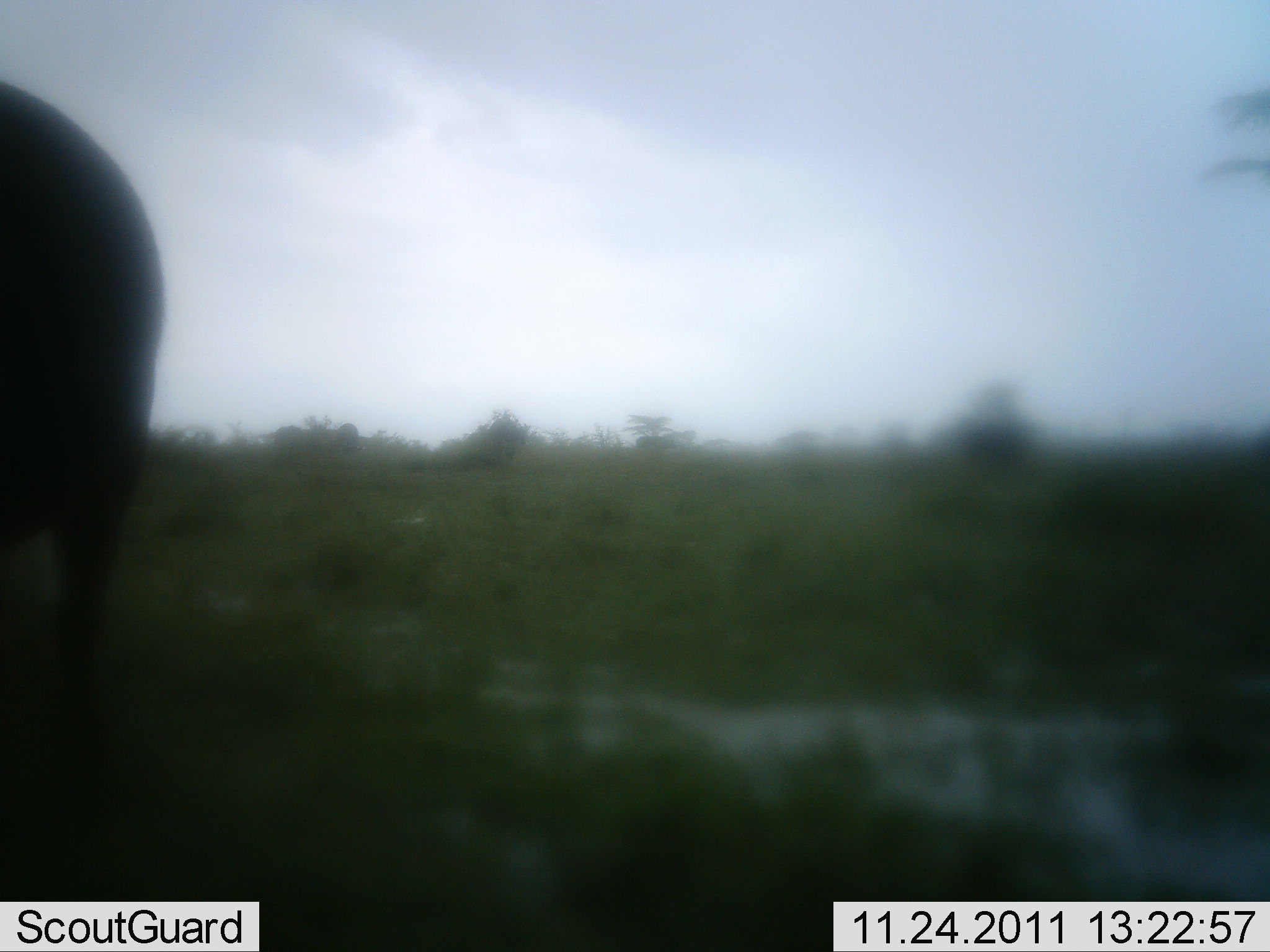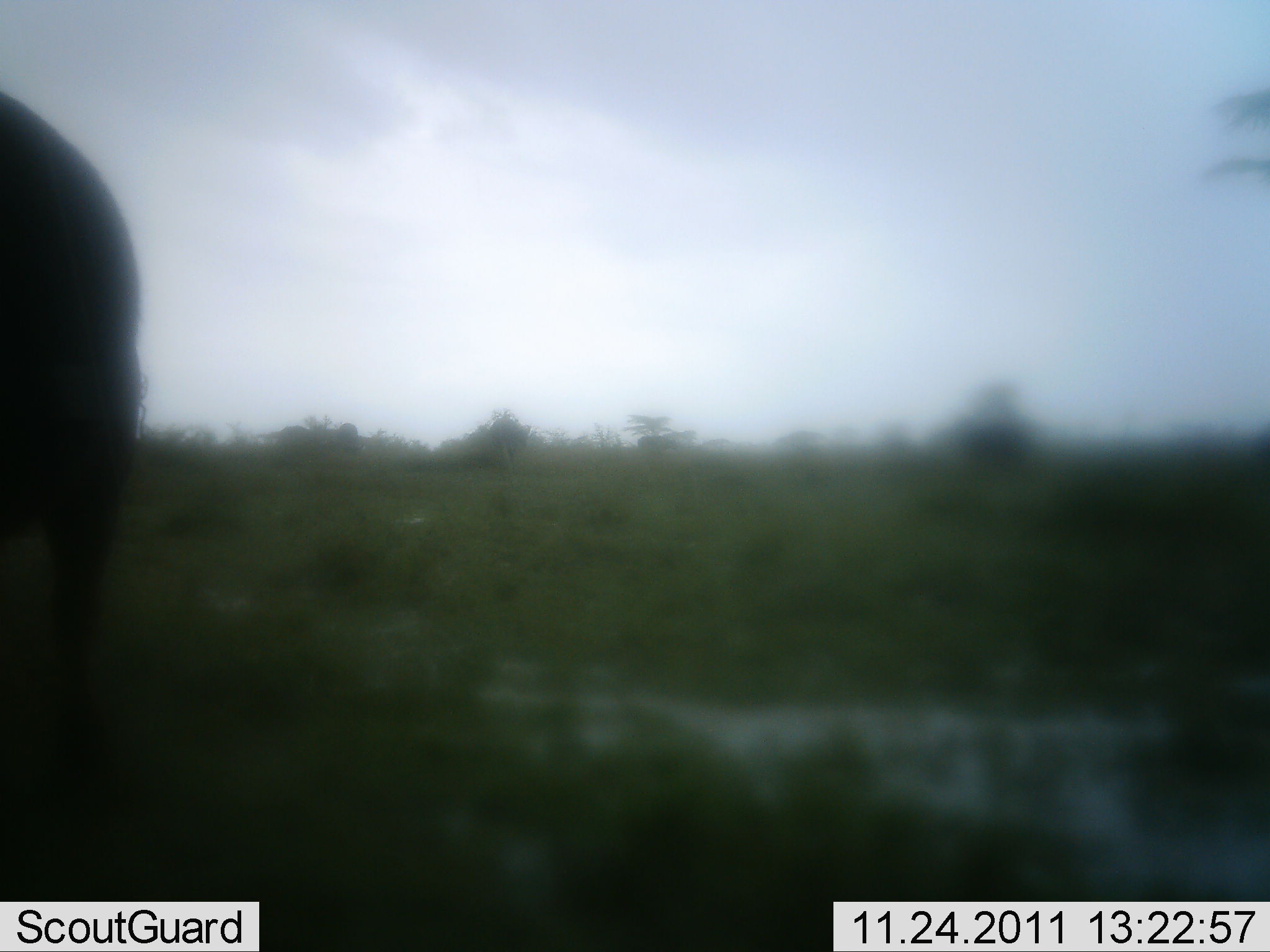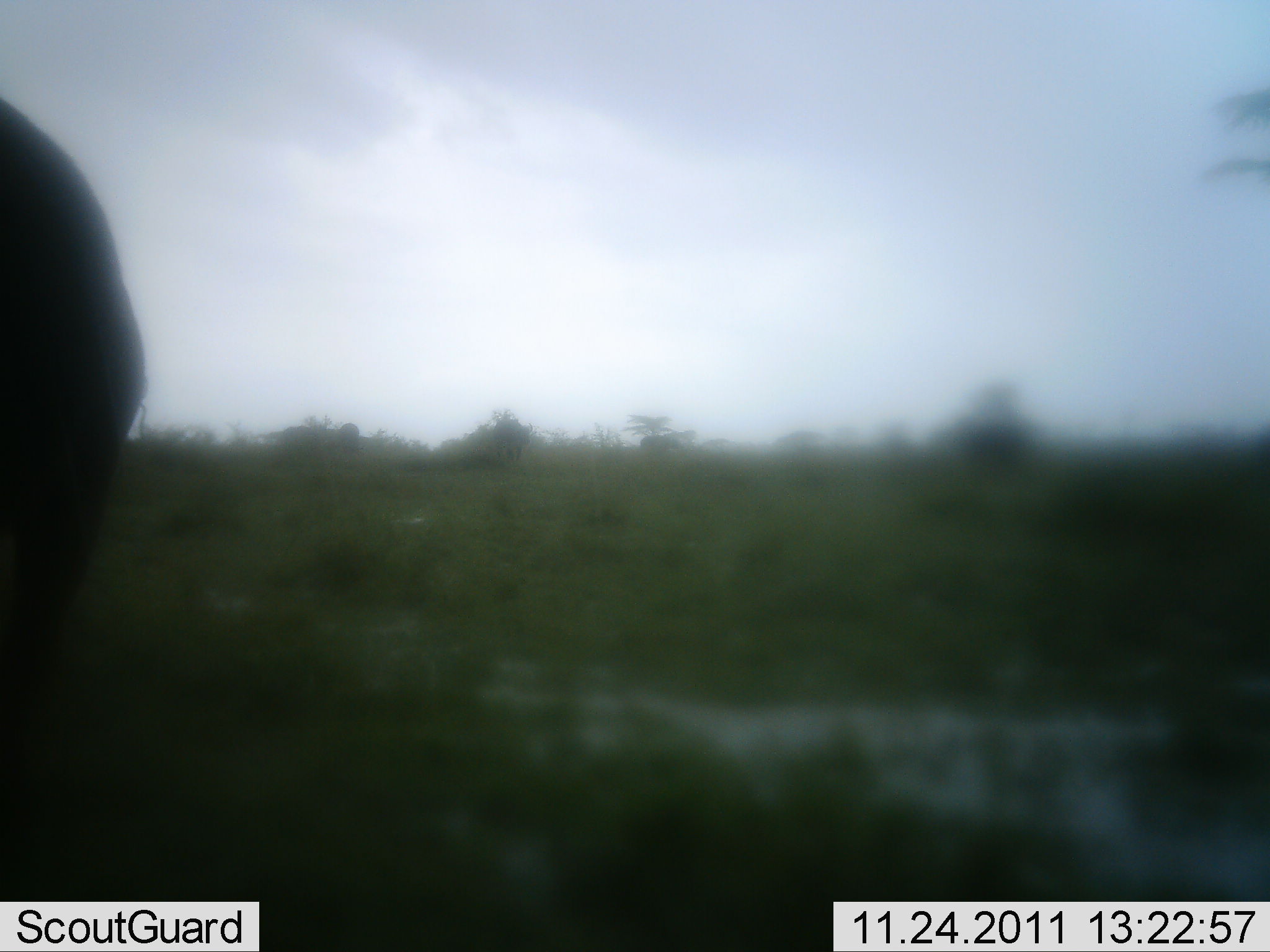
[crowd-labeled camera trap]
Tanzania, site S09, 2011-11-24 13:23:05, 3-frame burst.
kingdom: Animalia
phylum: Chordata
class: Mammalia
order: Proboscidea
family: Elephantidae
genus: Loxodonta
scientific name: Loxodonta africana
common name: african bush elephant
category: elephant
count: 1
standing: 100%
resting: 0%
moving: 33%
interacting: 0%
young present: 0%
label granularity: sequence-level